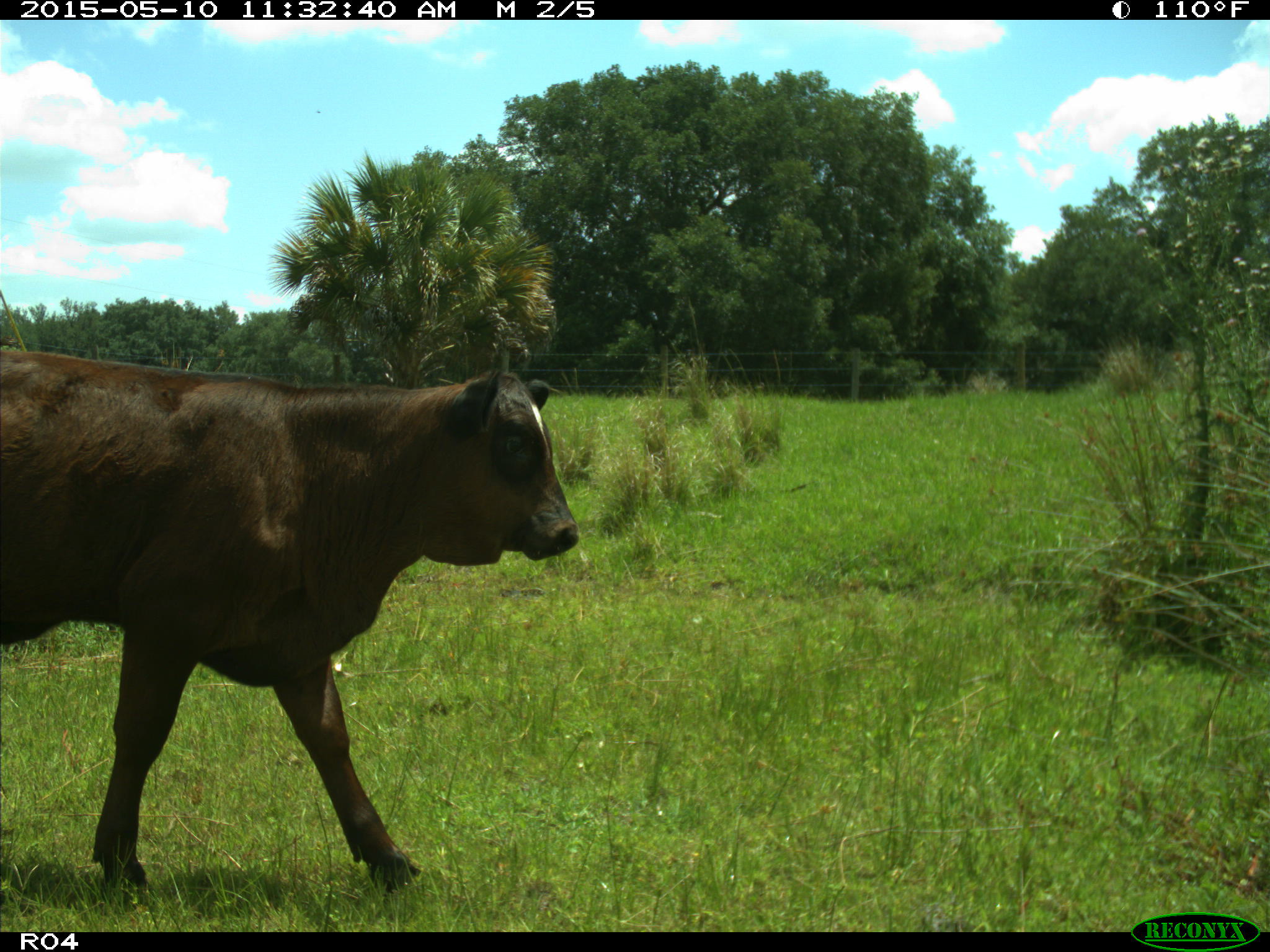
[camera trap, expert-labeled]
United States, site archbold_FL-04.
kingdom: Animalia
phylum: Chordata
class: Mammalia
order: Artiodactyla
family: Bovidae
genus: Bos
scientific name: Bos taurus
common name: domestic cow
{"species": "Bos taurus (domestic cow)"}